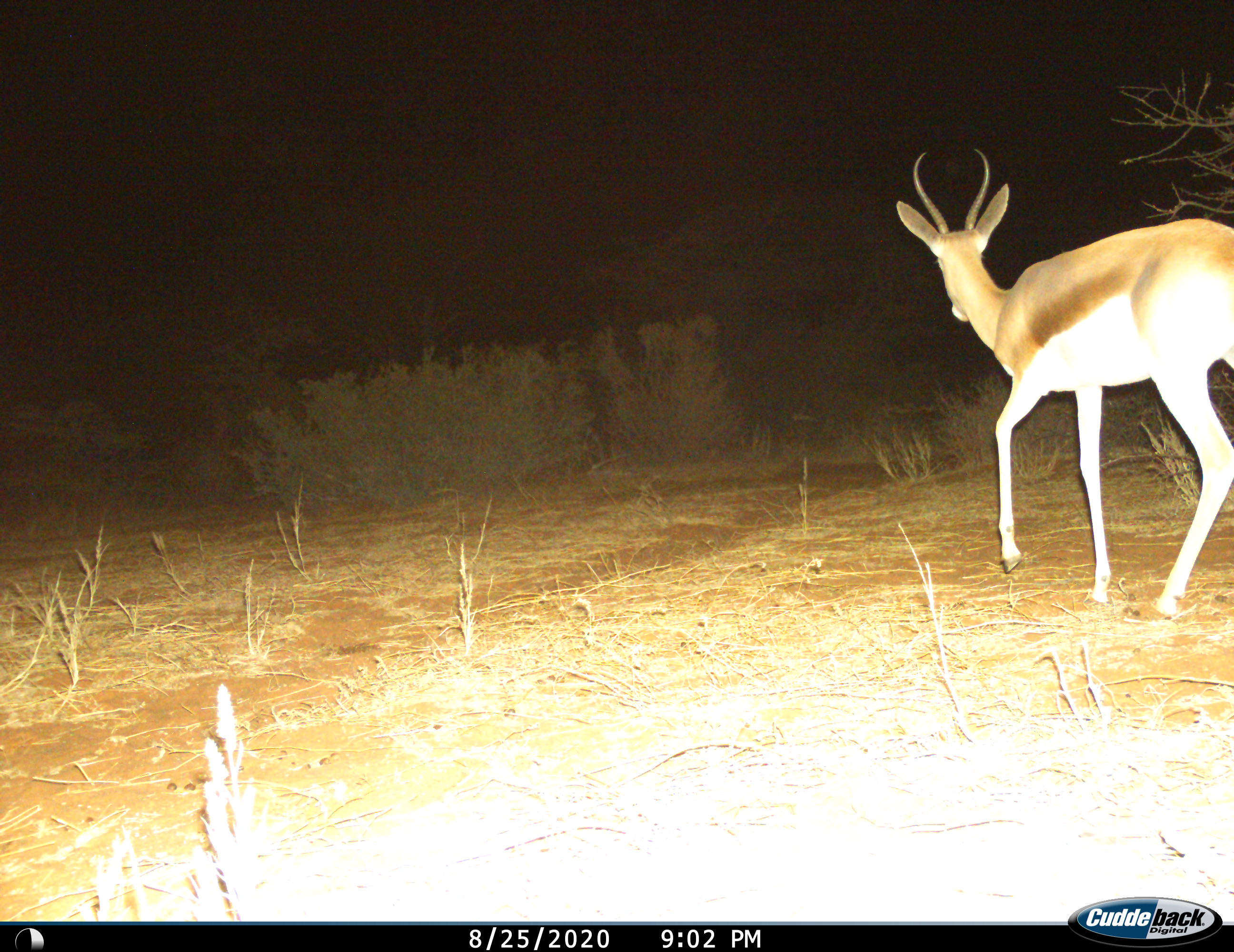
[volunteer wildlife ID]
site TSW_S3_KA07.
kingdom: Animalia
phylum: Chordata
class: Mammalia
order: Artiodactyla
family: Bovidae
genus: Antidorcas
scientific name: Antidorcas marsupialis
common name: springbok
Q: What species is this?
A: Springbok (Antidorcas marsupialis).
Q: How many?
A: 1.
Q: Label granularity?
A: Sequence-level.